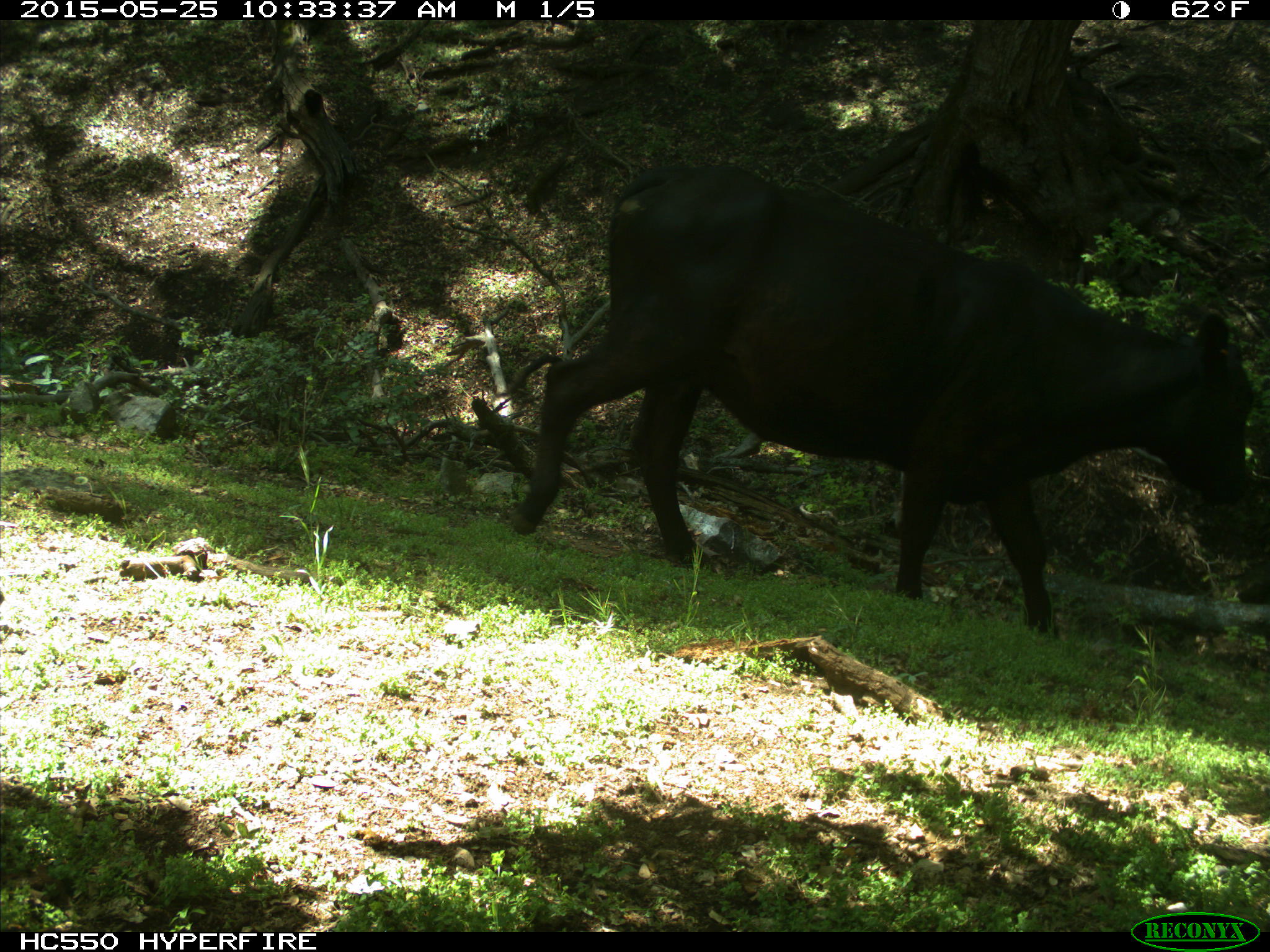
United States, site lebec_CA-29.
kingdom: Animalia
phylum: Chordata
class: Mammalia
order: Artiodactyla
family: Bovidae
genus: Bos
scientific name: Bos taurus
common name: domestic cow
Bos taurus (domestic cow).